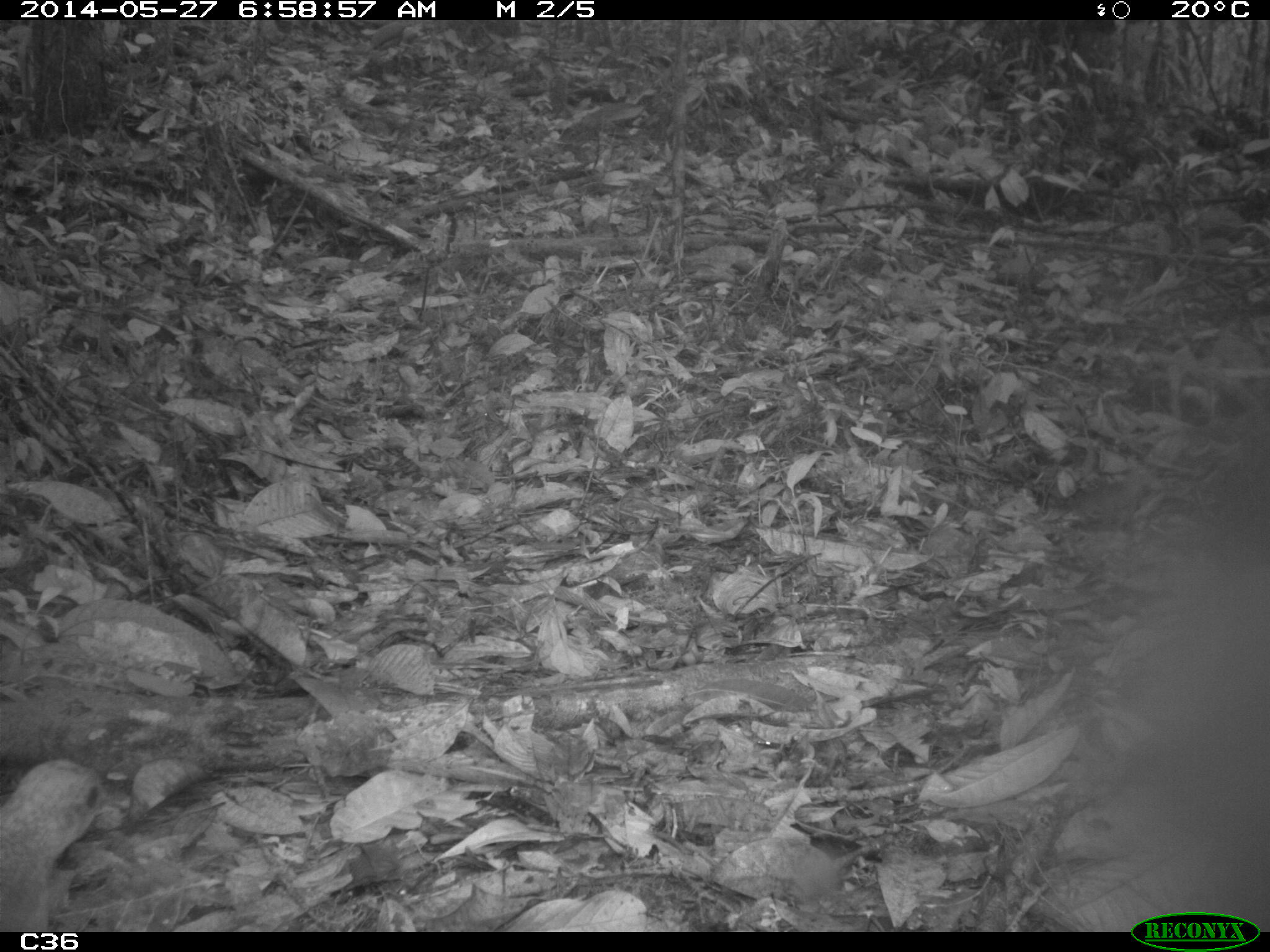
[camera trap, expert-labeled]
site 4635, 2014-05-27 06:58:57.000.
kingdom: Animalia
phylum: Chordata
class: Aves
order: Tinamiformes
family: Tinamidae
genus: Tinamus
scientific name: Tinamus major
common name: great tinamou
Tinamus major (great tinamou).